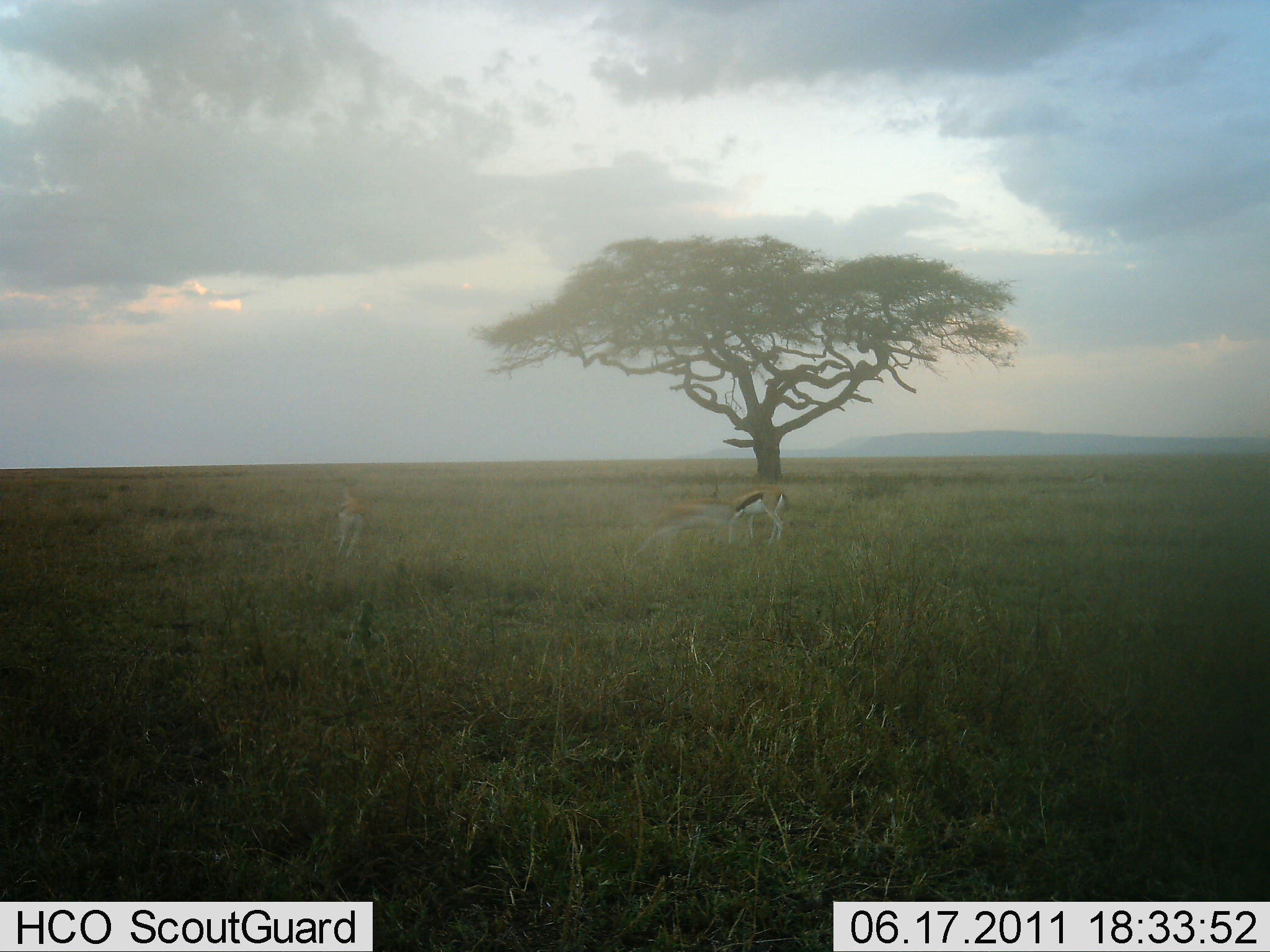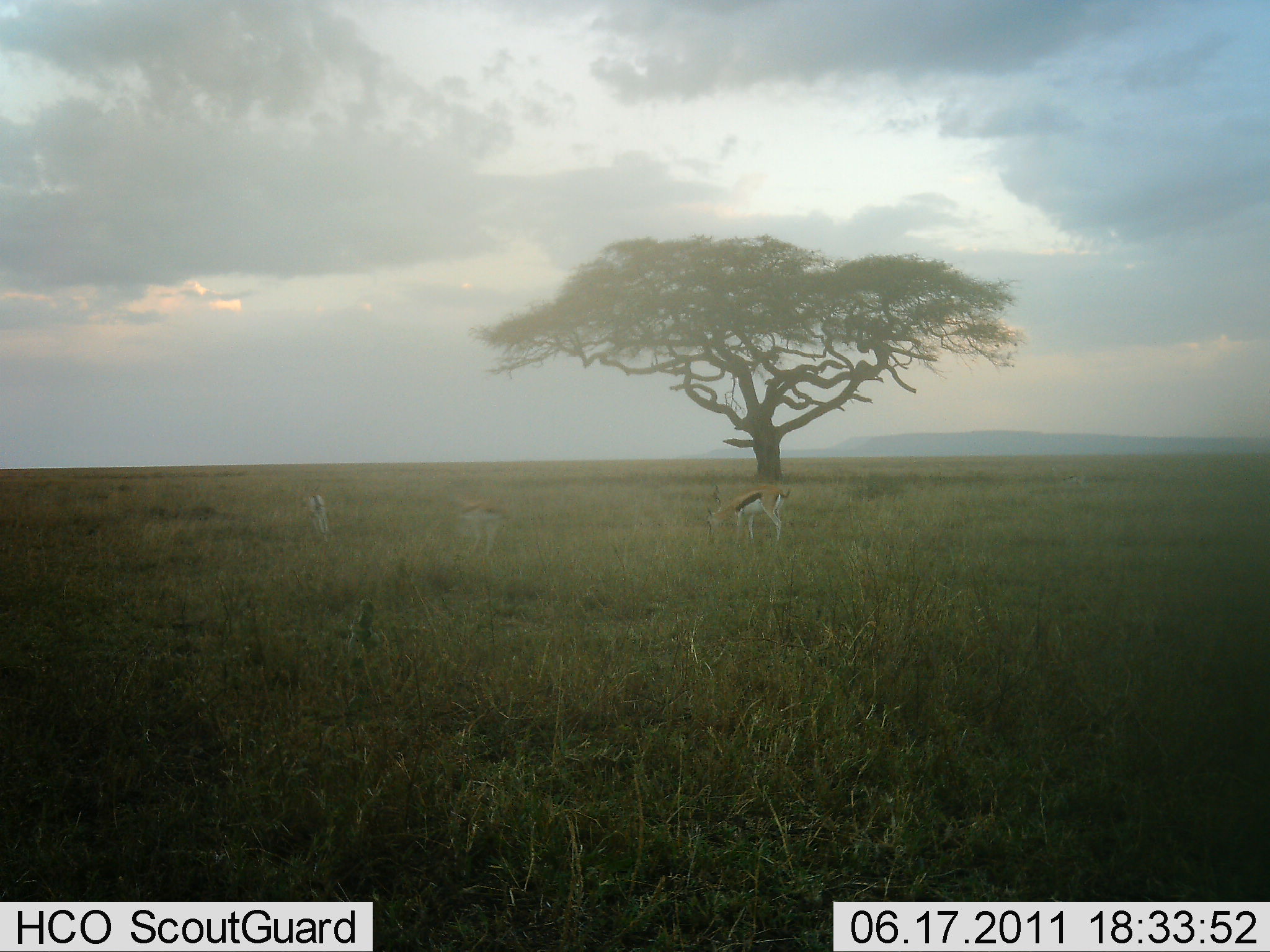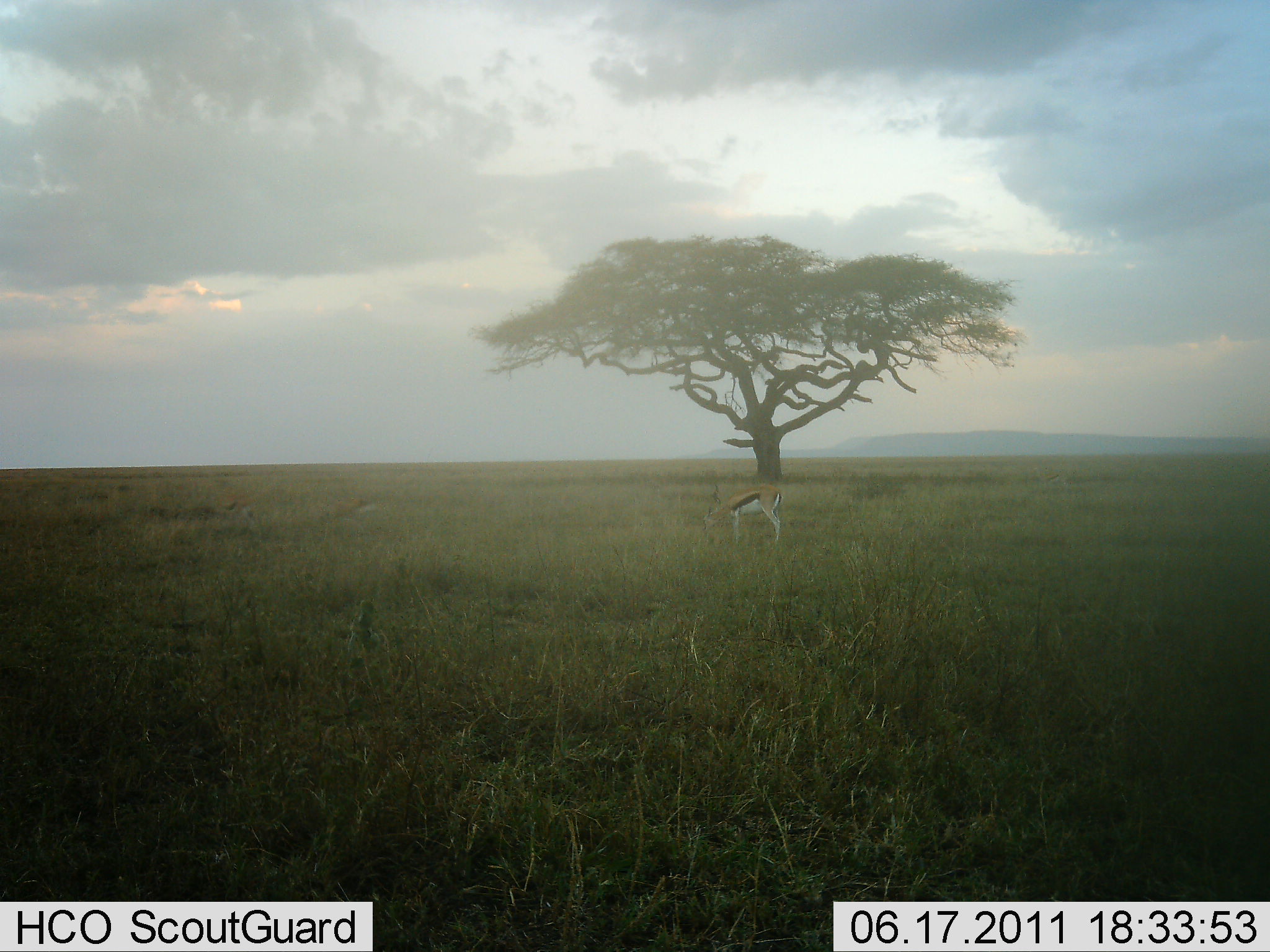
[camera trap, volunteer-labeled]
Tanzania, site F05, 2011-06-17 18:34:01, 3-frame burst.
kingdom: Animalia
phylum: Chordata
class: Mammalia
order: Artiodactyla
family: Bovidae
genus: Eudorcas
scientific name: Eudorcas thomsonii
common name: thomson's gazelle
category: gazellethomsons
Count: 3.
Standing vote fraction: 38%.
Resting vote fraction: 0%.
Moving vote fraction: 100%.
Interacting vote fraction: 0%.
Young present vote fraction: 0%.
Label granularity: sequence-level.